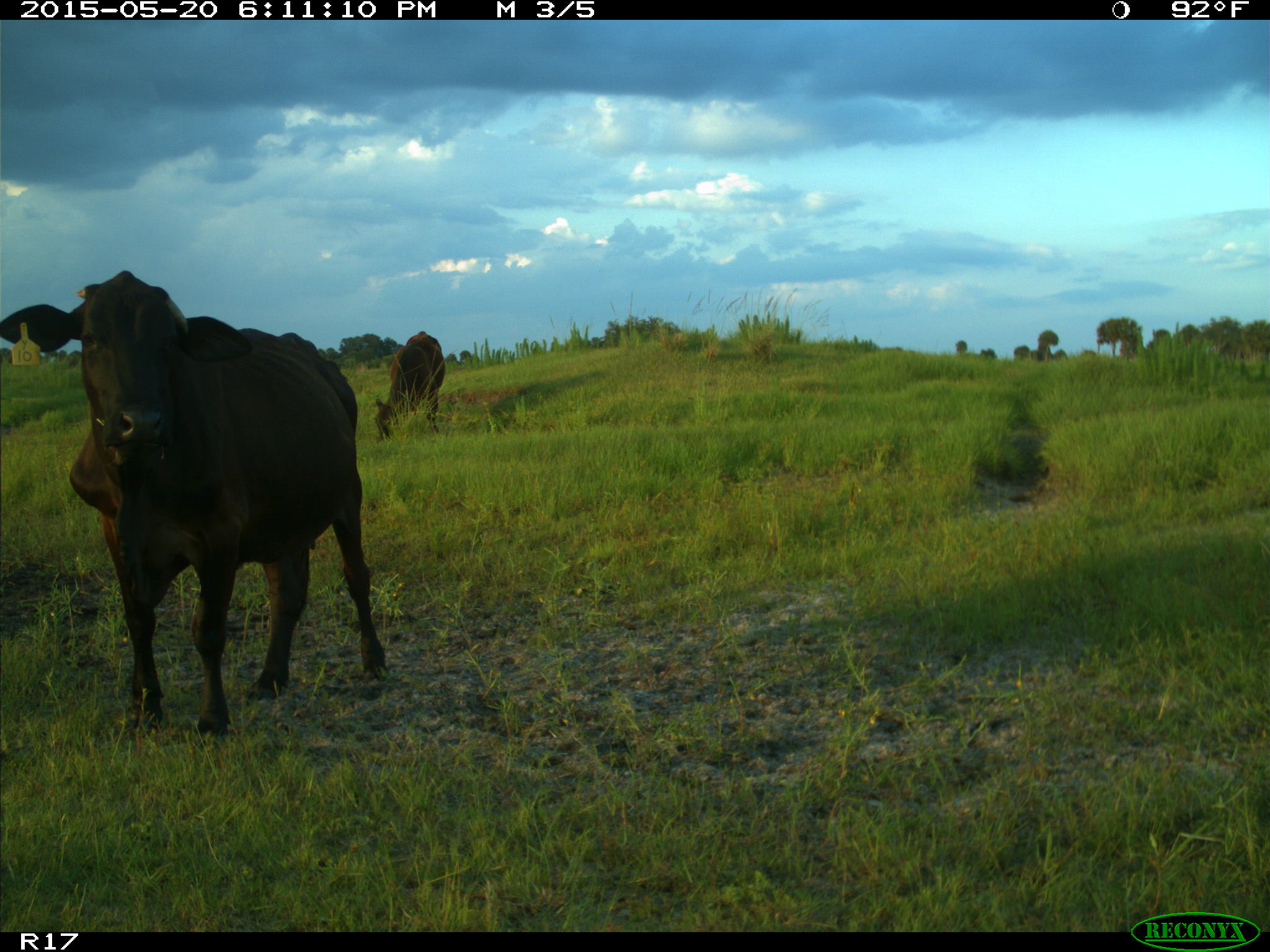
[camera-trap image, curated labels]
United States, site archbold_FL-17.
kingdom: Animalia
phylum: Chordata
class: Mammalia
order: Artiodactyla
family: Bovidae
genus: Bos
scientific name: Bos taurus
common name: domestic cow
Bos taurus (domestic cow).